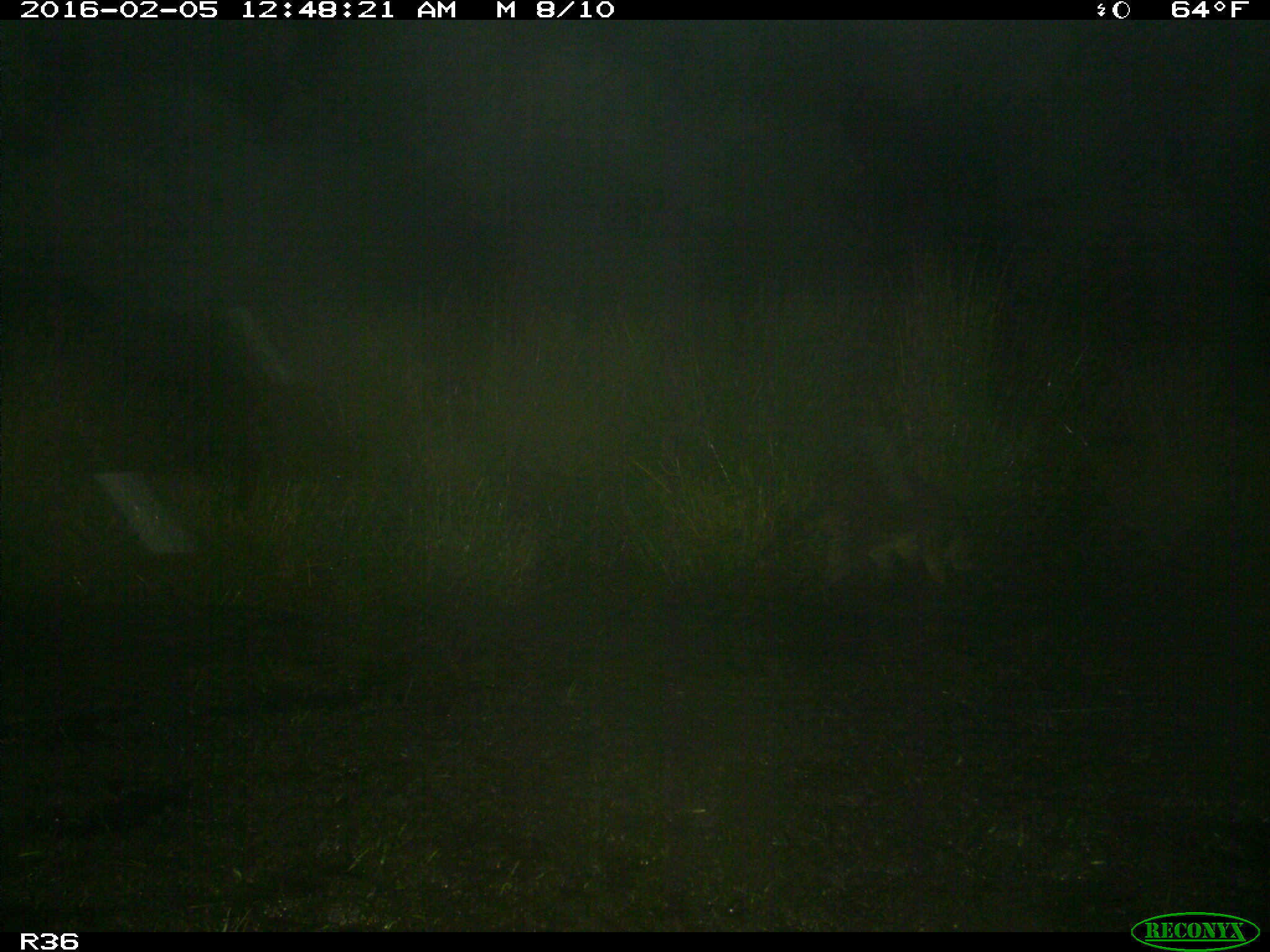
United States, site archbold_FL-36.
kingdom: Animalia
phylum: Chordata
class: Mammalia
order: Carnivora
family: Procyonidae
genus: Procyon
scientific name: Procyon lotor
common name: common raccoon